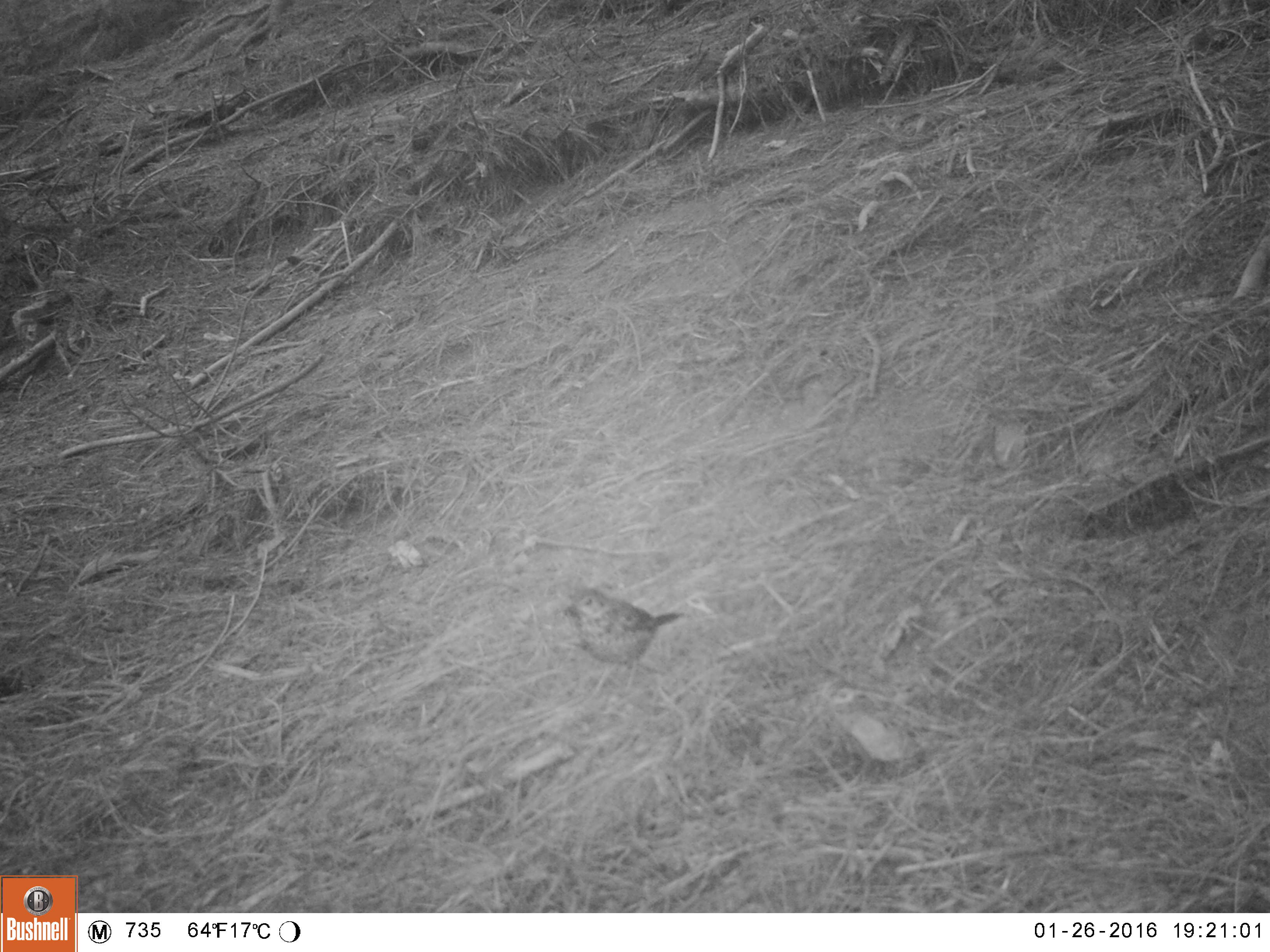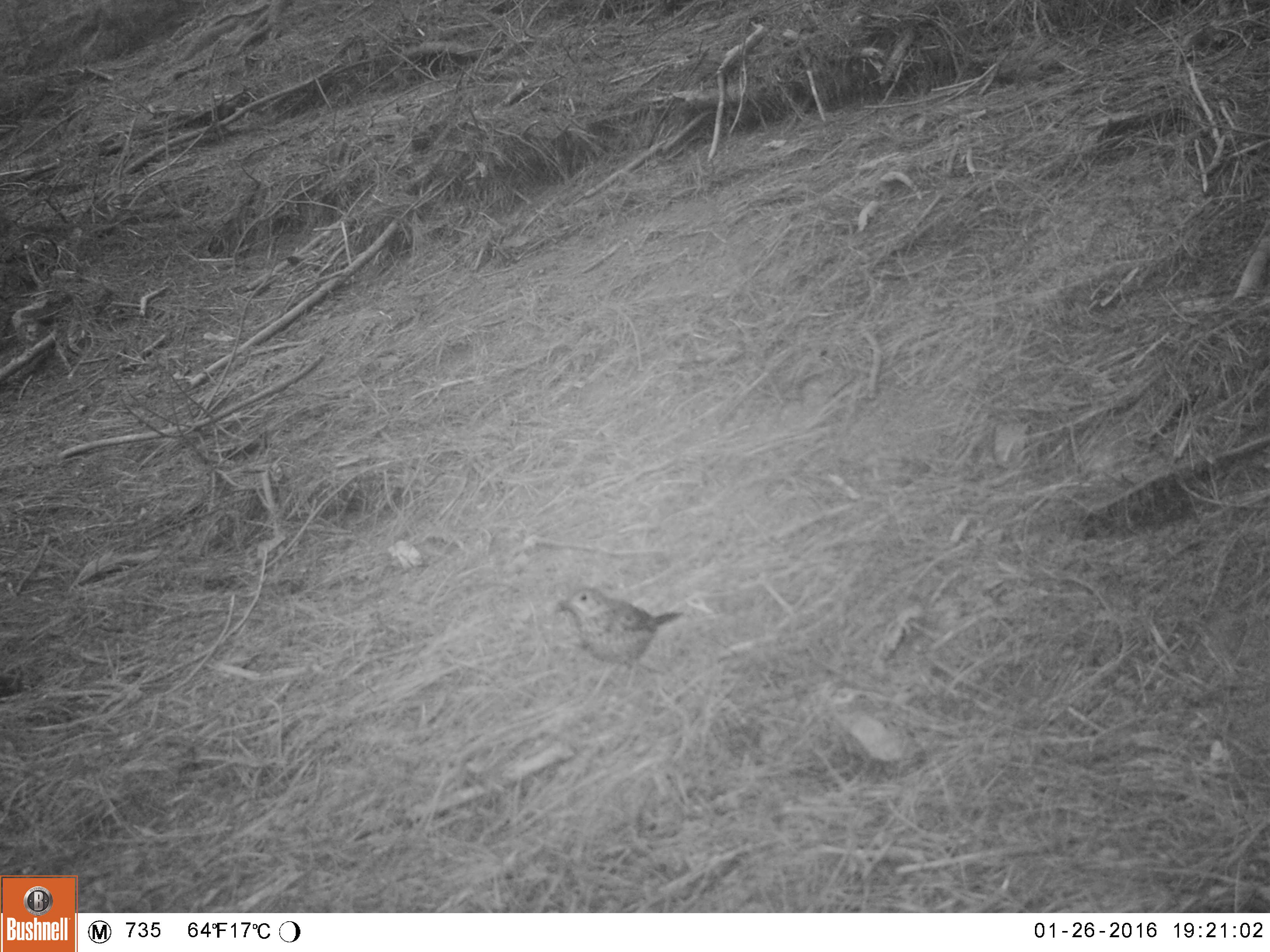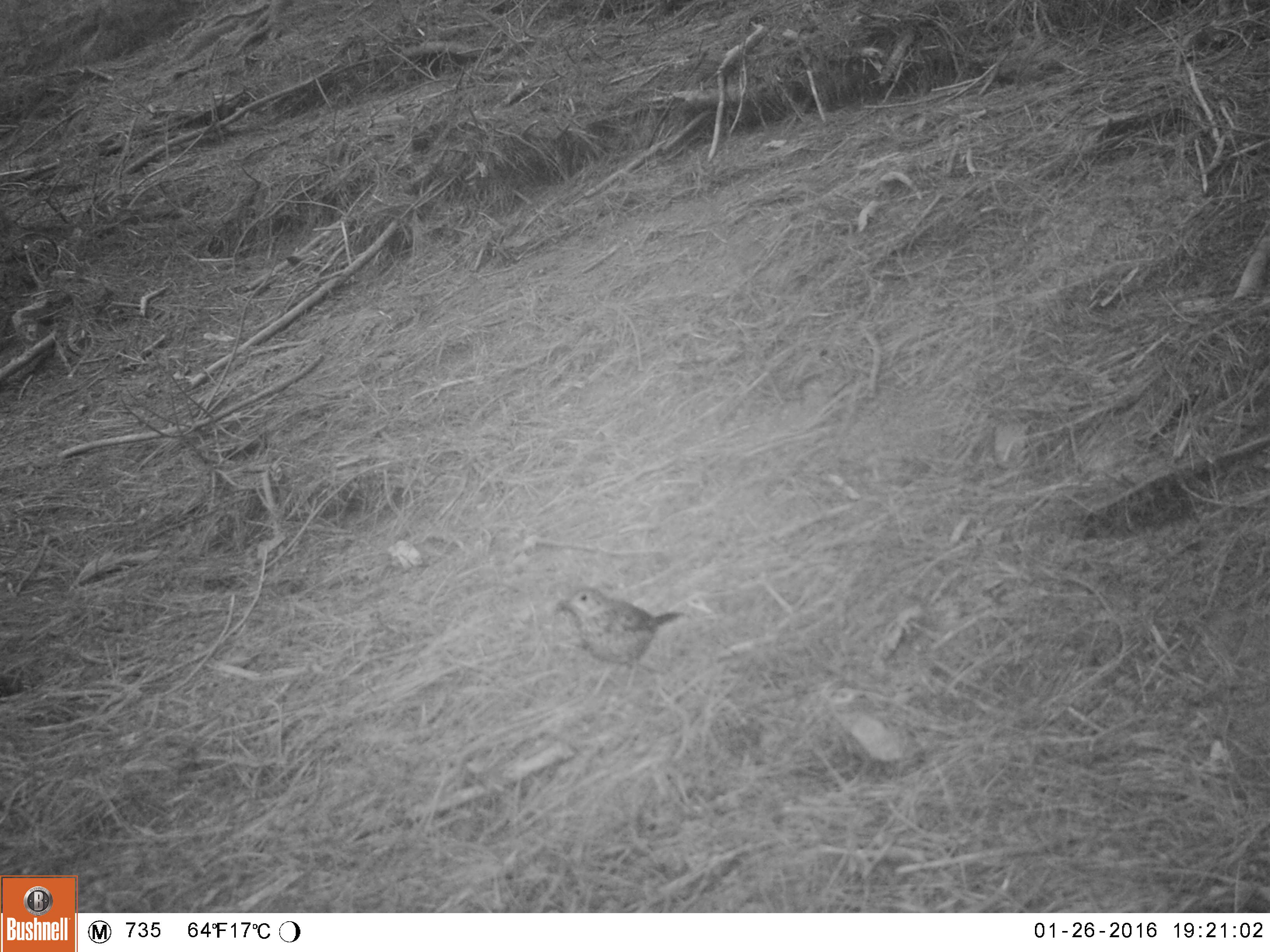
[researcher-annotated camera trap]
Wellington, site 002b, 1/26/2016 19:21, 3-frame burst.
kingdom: Animalia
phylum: Chordata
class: Aves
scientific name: Aves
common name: bird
Bird (Aves).